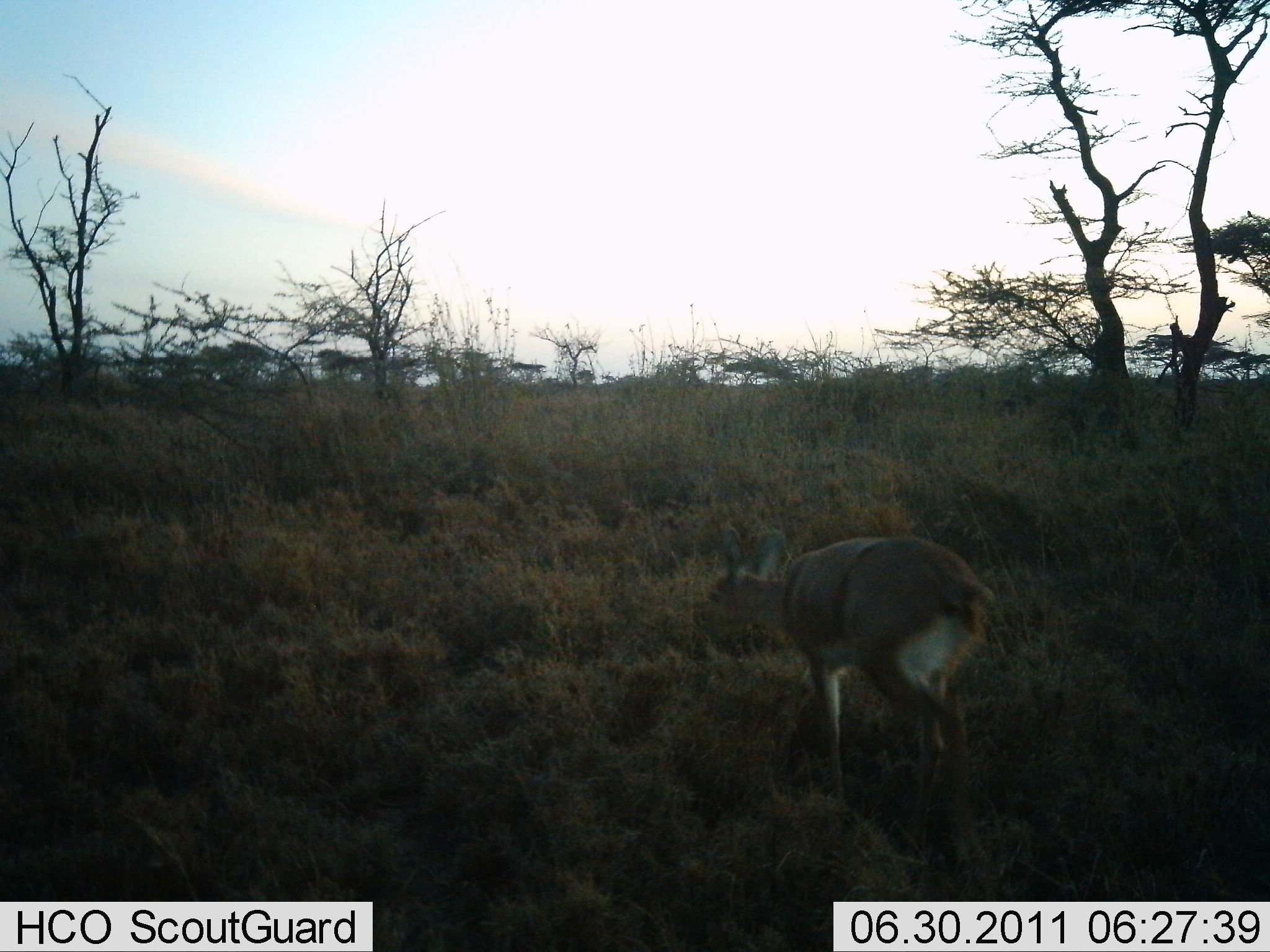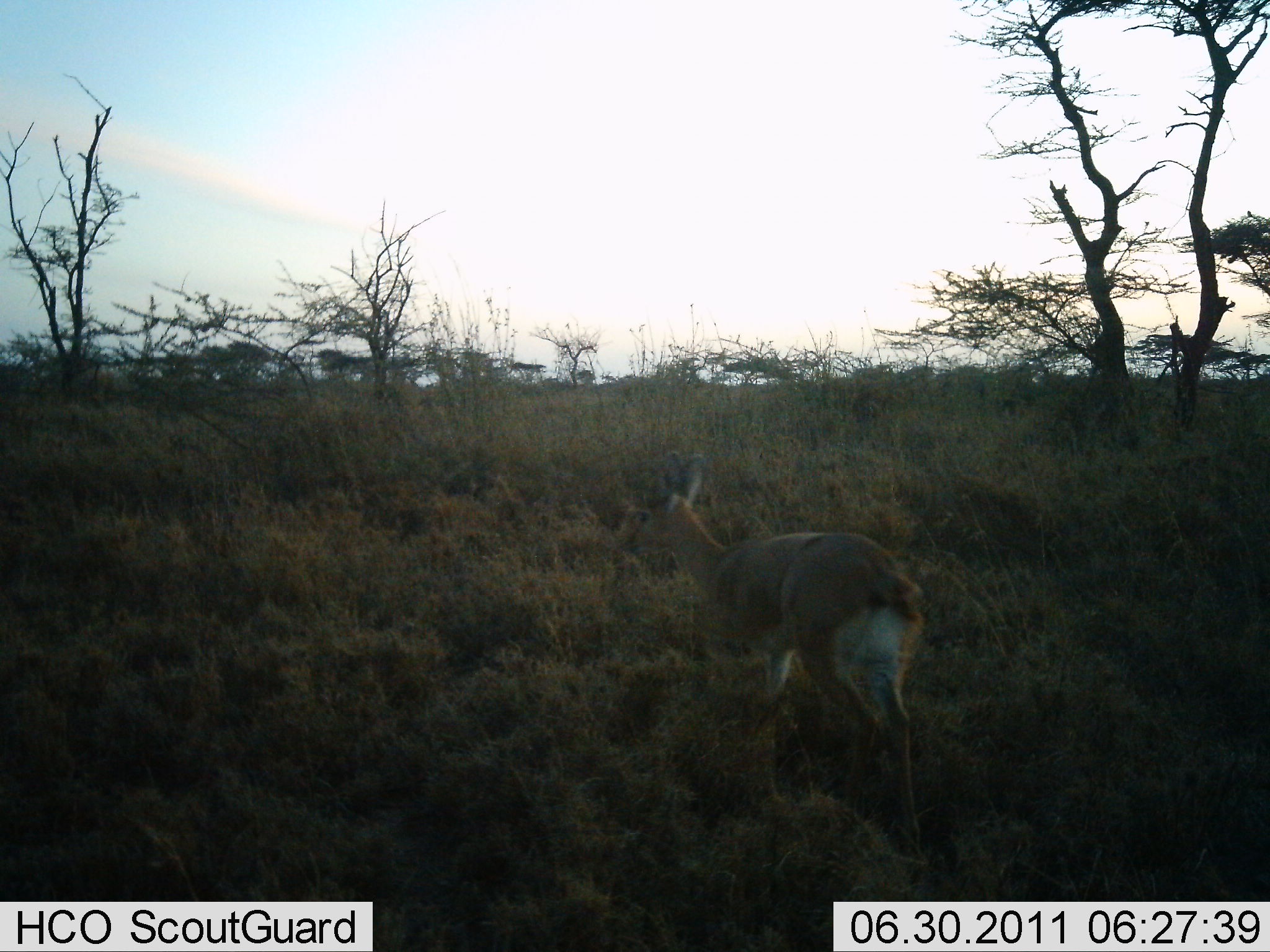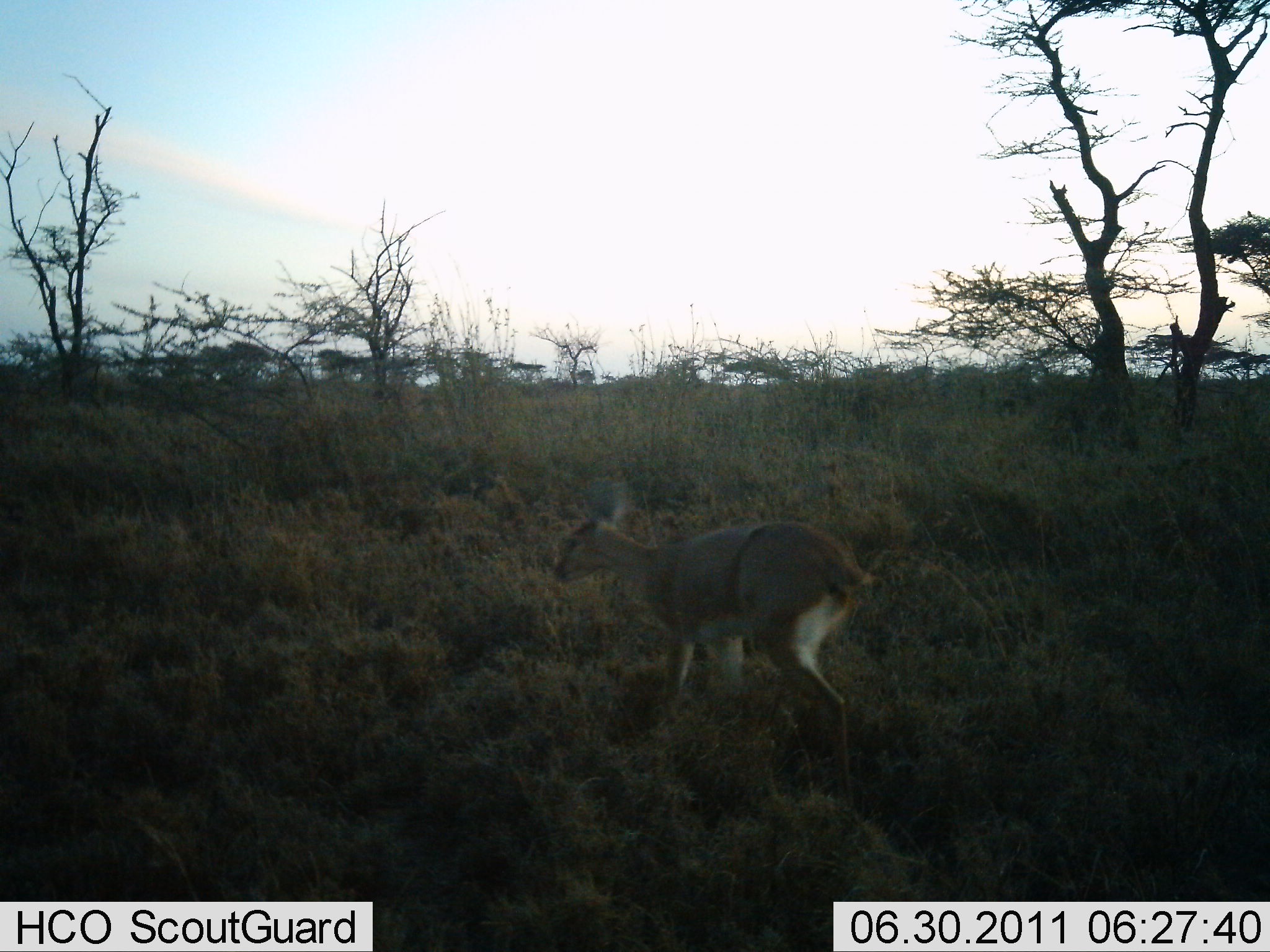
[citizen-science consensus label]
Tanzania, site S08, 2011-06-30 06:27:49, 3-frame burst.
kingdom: Animalia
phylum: Chordata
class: Mammalia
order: Artiodactyla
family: Bovidae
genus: Madoqua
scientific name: Madoqua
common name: dikdik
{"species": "dikdik (Madoqua)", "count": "1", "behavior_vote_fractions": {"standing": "0%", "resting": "0%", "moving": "100%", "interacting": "0%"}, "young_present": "0%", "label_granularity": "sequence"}